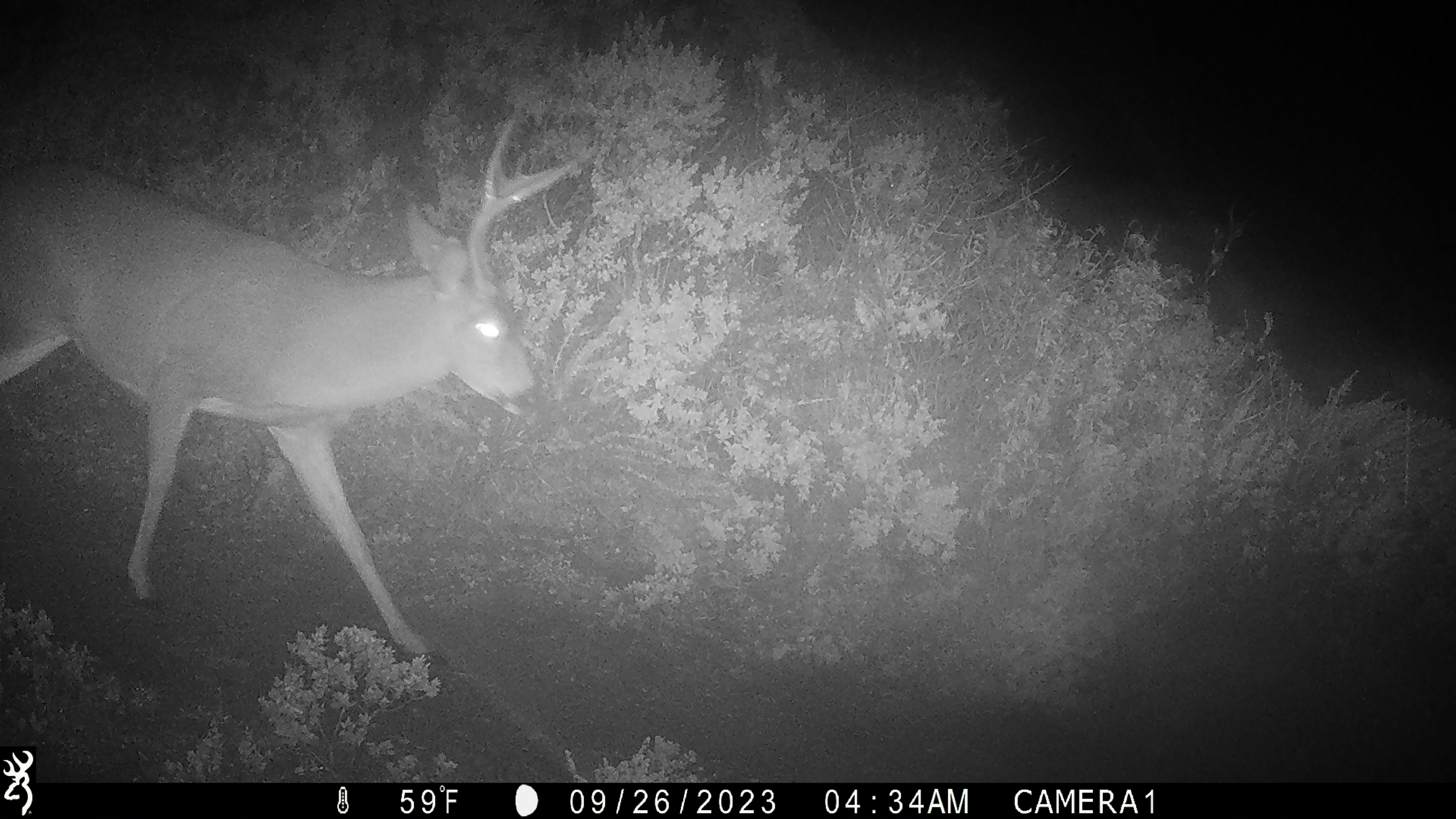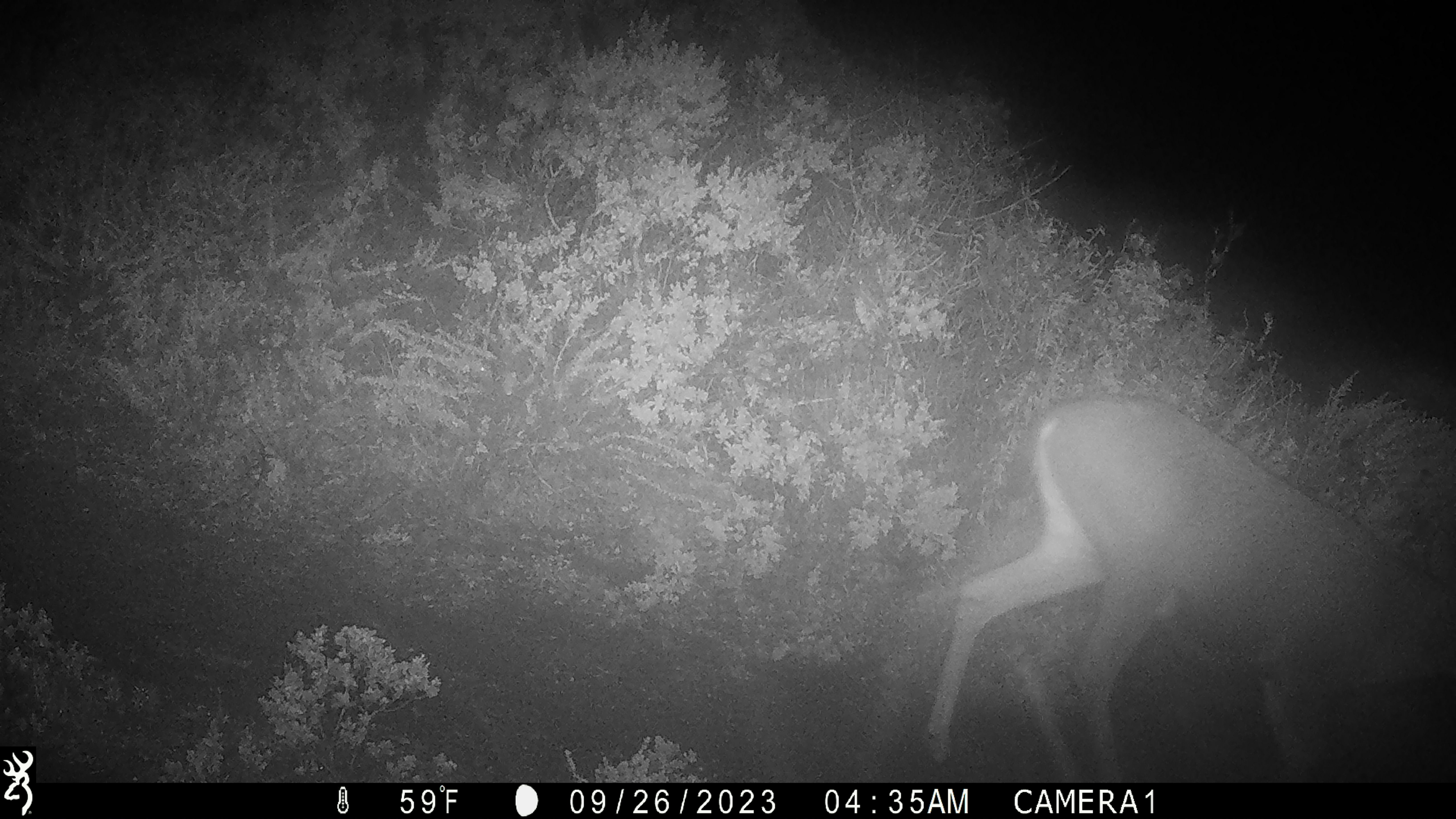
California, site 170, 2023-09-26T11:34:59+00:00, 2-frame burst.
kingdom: Animalia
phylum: Chordata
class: Mammalia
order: Artiodactyla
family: Cervidae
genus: Odocoileus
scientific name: Odocoileus hemionus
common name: mule deer